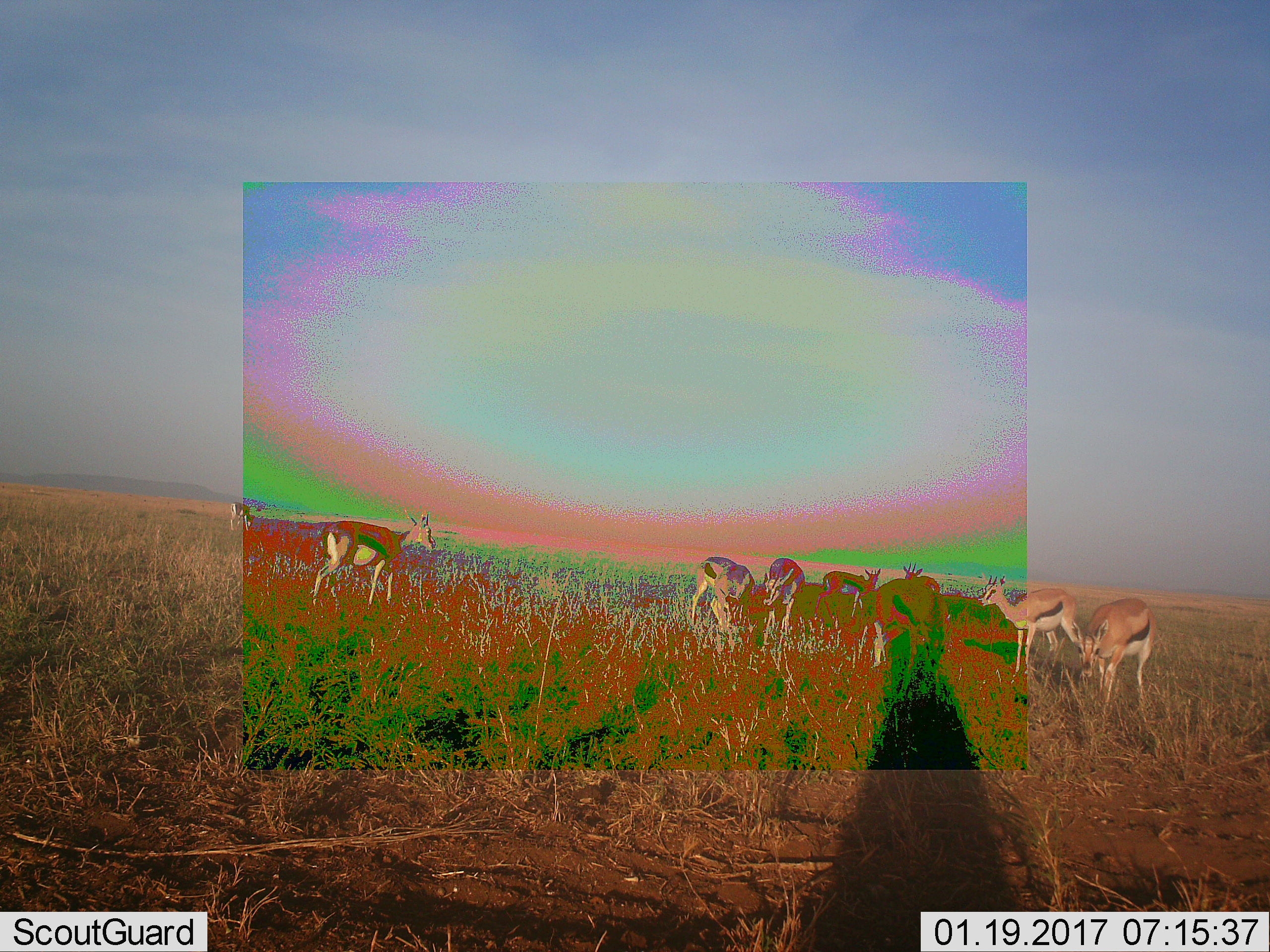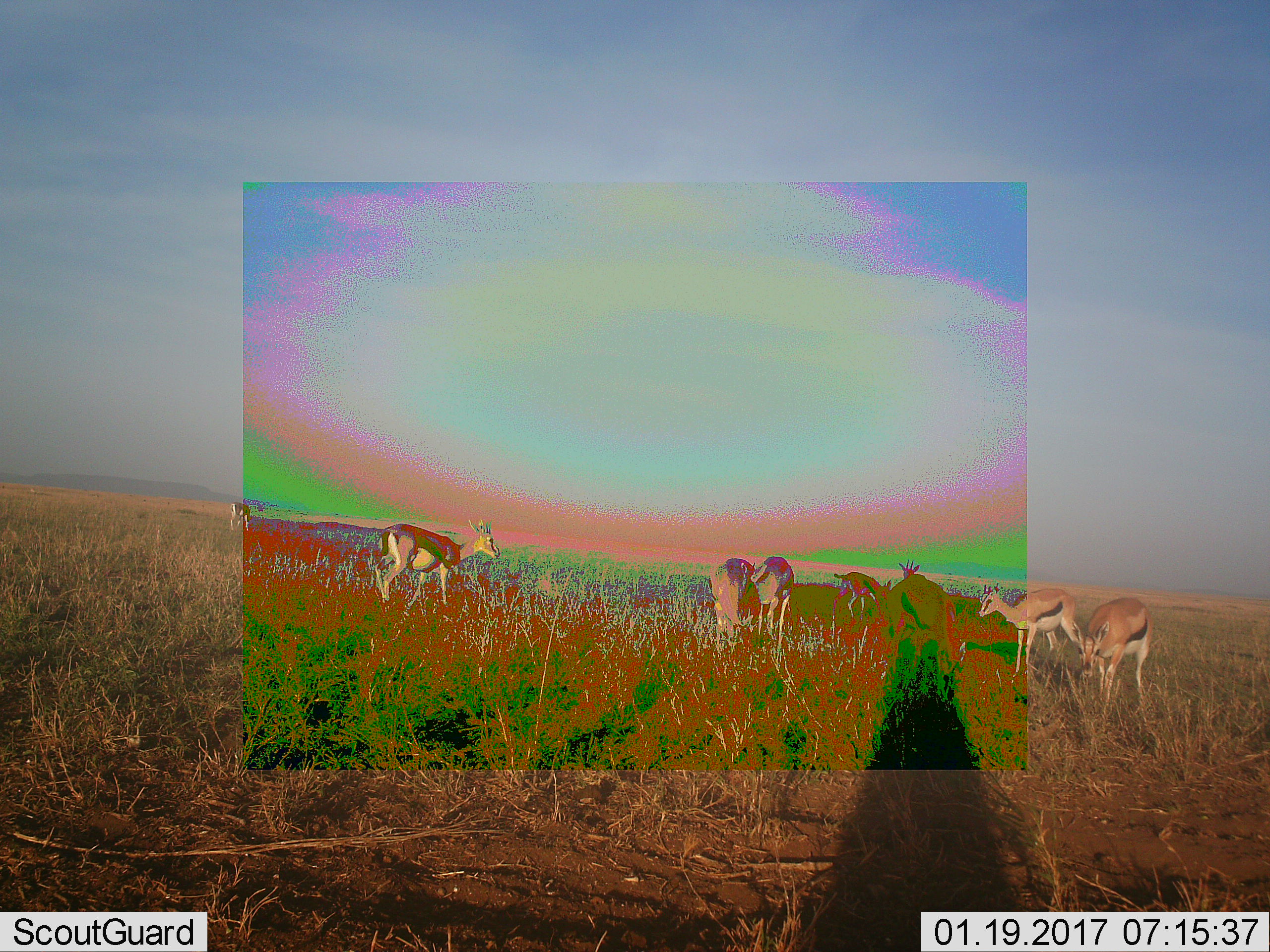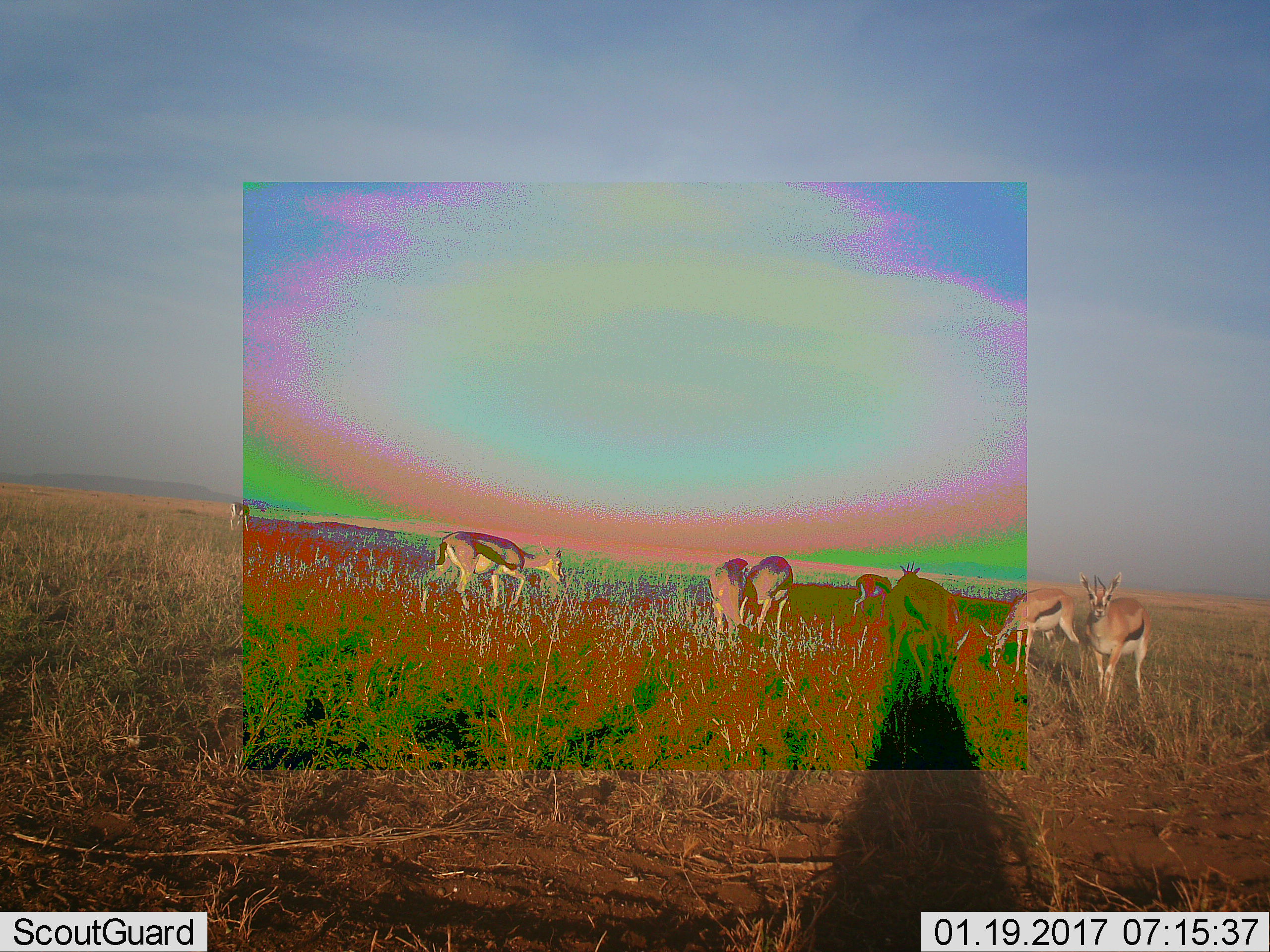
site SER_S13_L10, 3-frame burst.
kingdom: Animalia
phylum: Chordata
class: Mammalia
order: Artiodactyla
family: Bovidae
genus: Eudorcas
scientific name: Eudorcas thomsonii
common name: thomson's gazelle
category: gazellethomsons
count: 9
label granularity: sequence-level